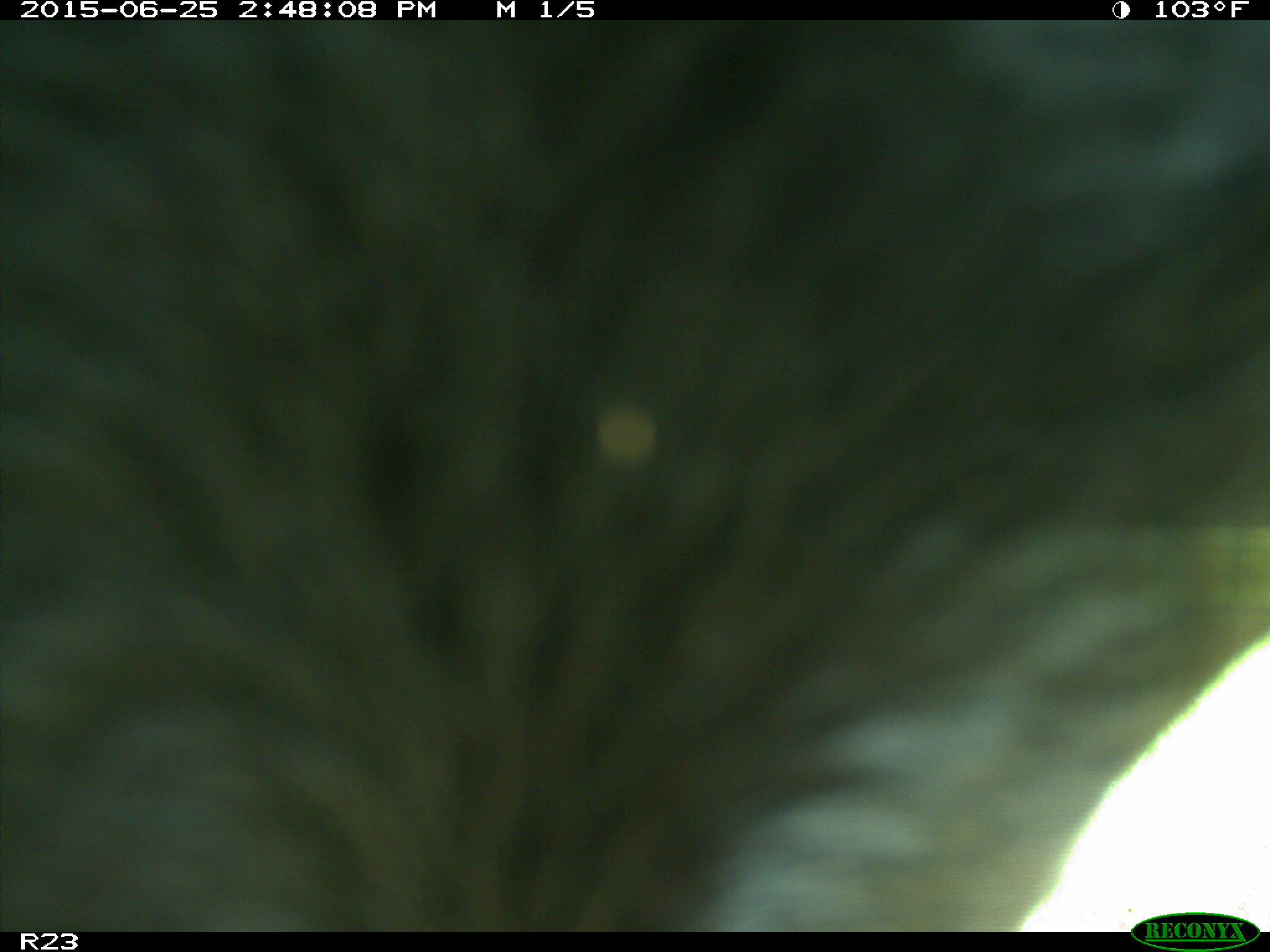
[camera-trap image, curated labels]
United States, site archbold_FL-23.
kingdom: Animalia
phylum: Chordata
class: Mammalia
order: Artiodactyla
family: Bovidae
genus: Bos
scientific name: Bos taurus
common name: domestic cow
Bos taurus (domestic cow).